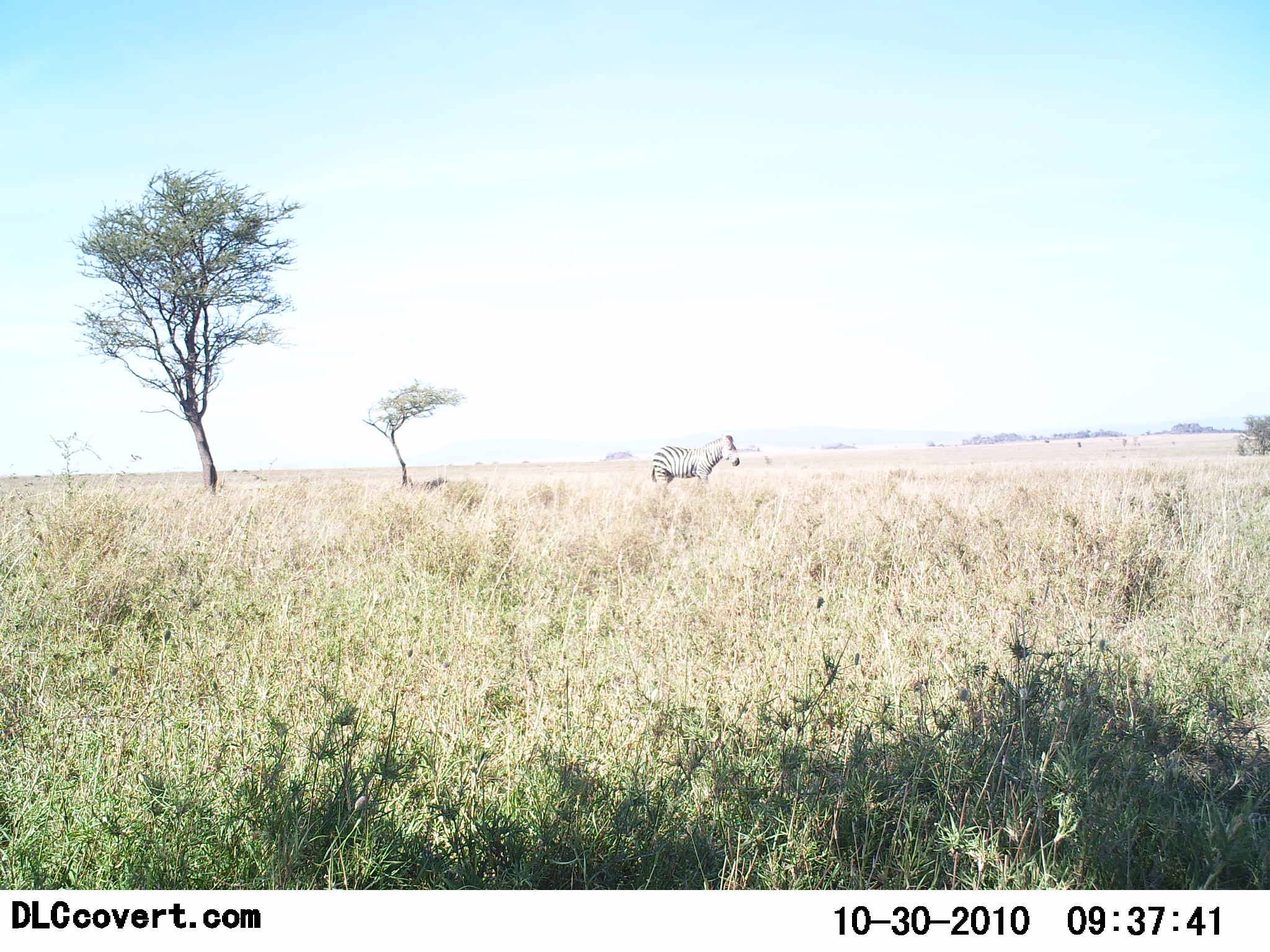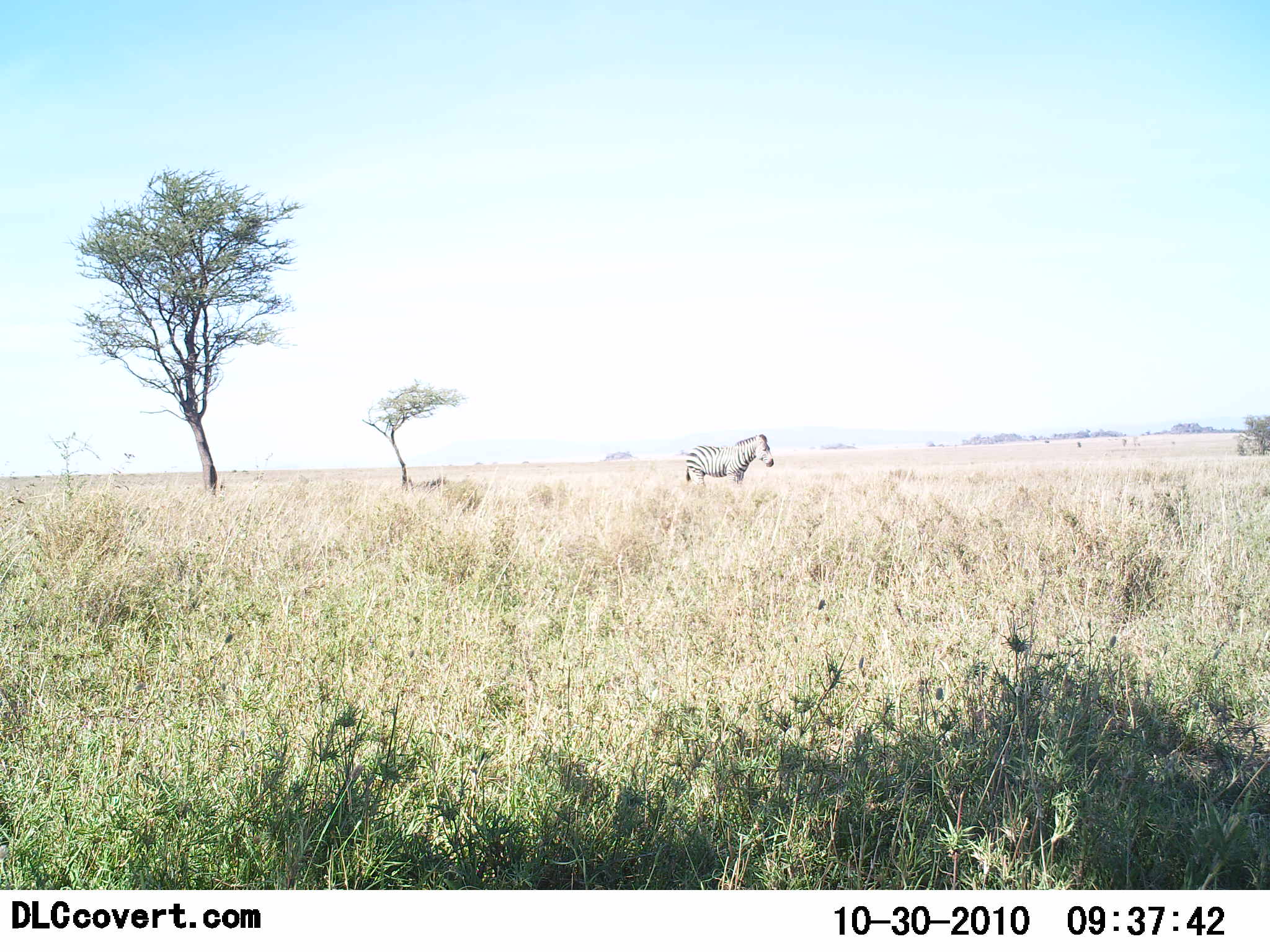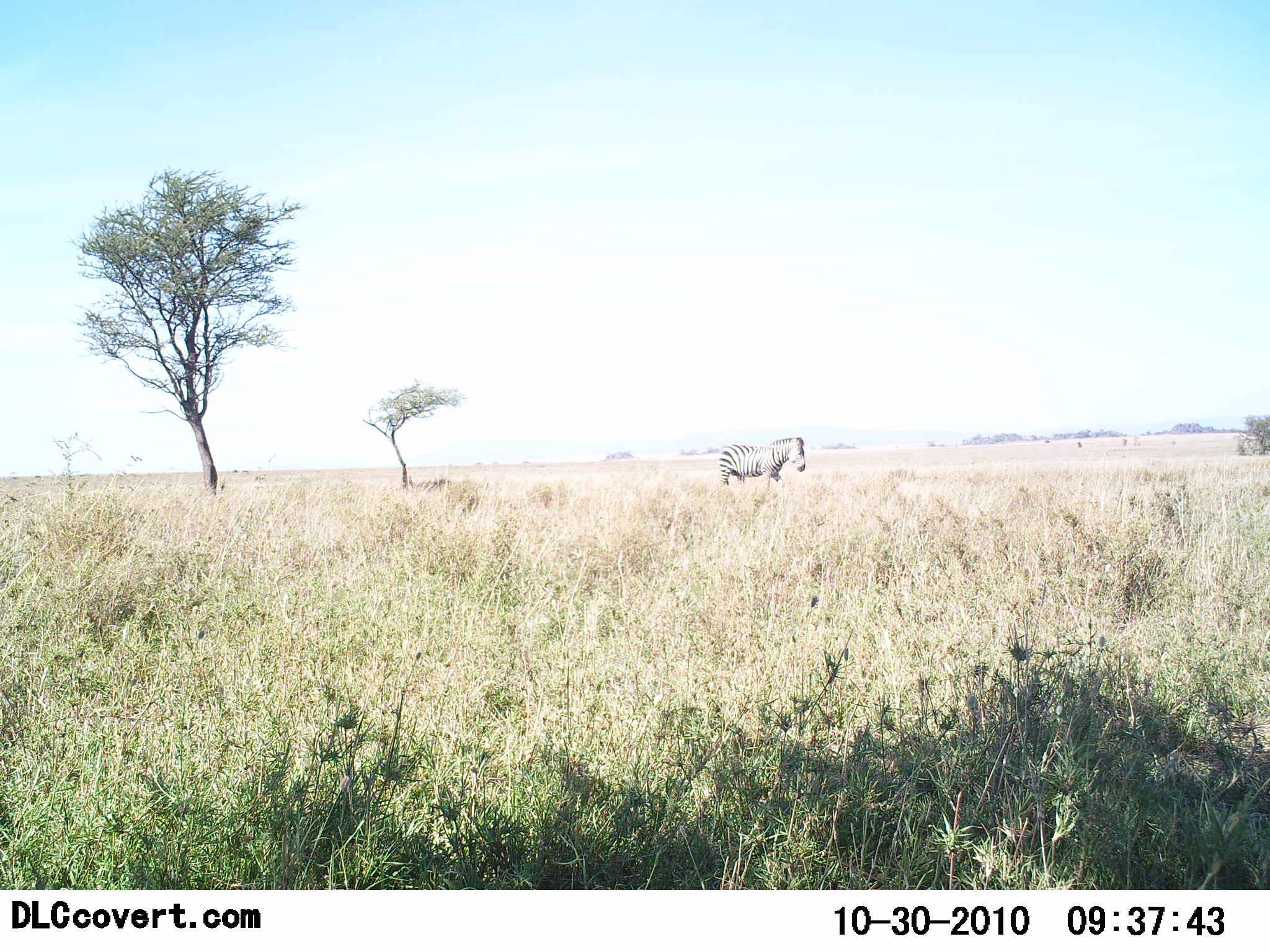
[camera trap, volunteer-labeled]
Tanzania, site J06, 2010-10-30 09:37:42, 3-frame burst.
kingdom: Animalia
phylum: Chordata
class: Mammalia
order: Perissodactyla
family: Equidae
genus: Equus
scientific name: Equus quagga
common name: plains zebra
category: zebra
Zebra (plains zebra) (Equus quagga), count 1. Behavior (volunteer vote fractions): standing 36%, resting 0%, moving 64%, interacting 0%. Young present (vote fraction): 0%. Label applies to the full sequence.